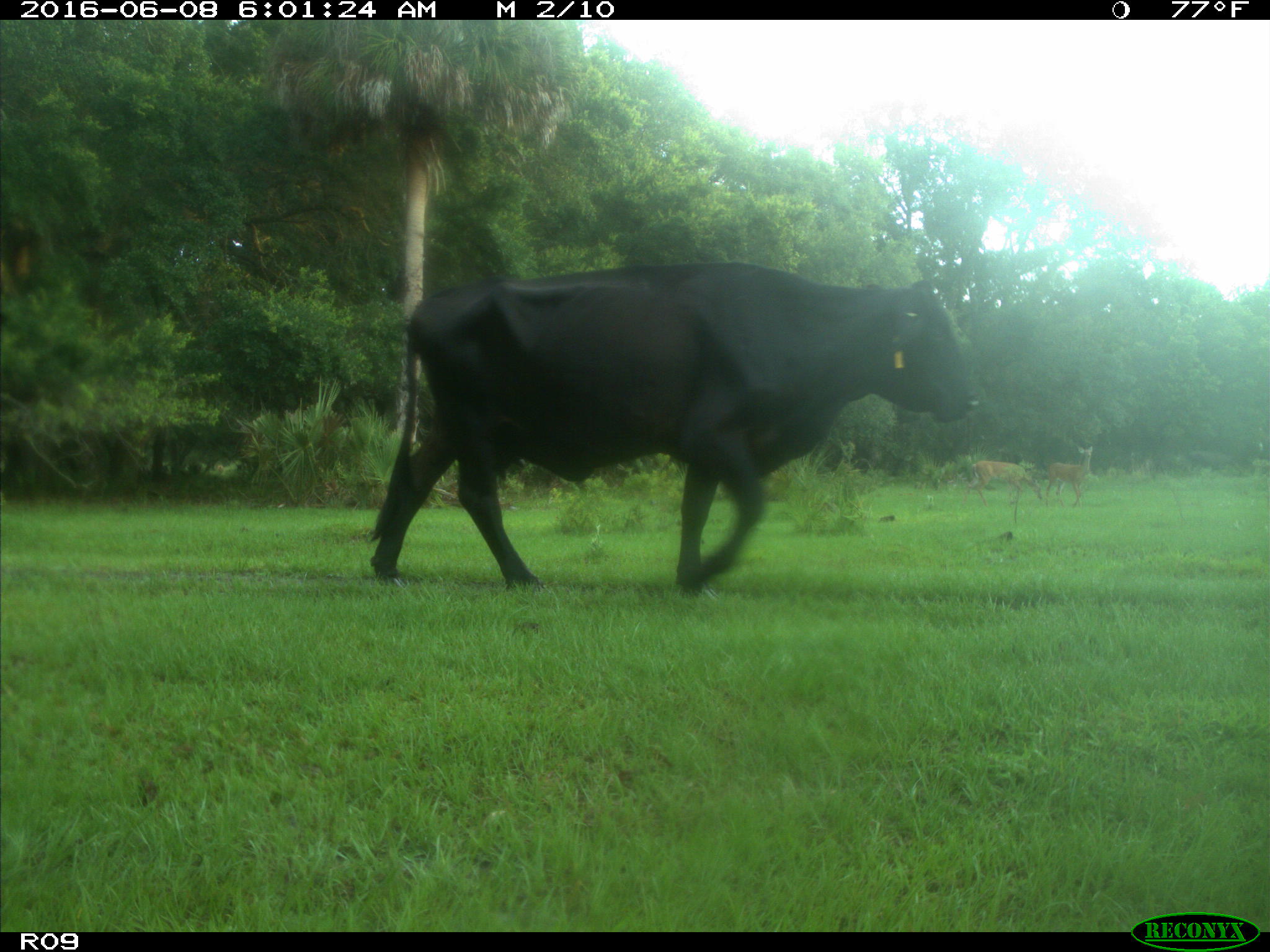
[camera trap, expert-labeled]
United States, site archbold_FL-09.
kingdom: Animalia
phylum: Chordata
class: Mammalia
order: Artiodactyla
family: Bovidae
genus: Bos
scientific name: Bos taurus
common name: domestic cow